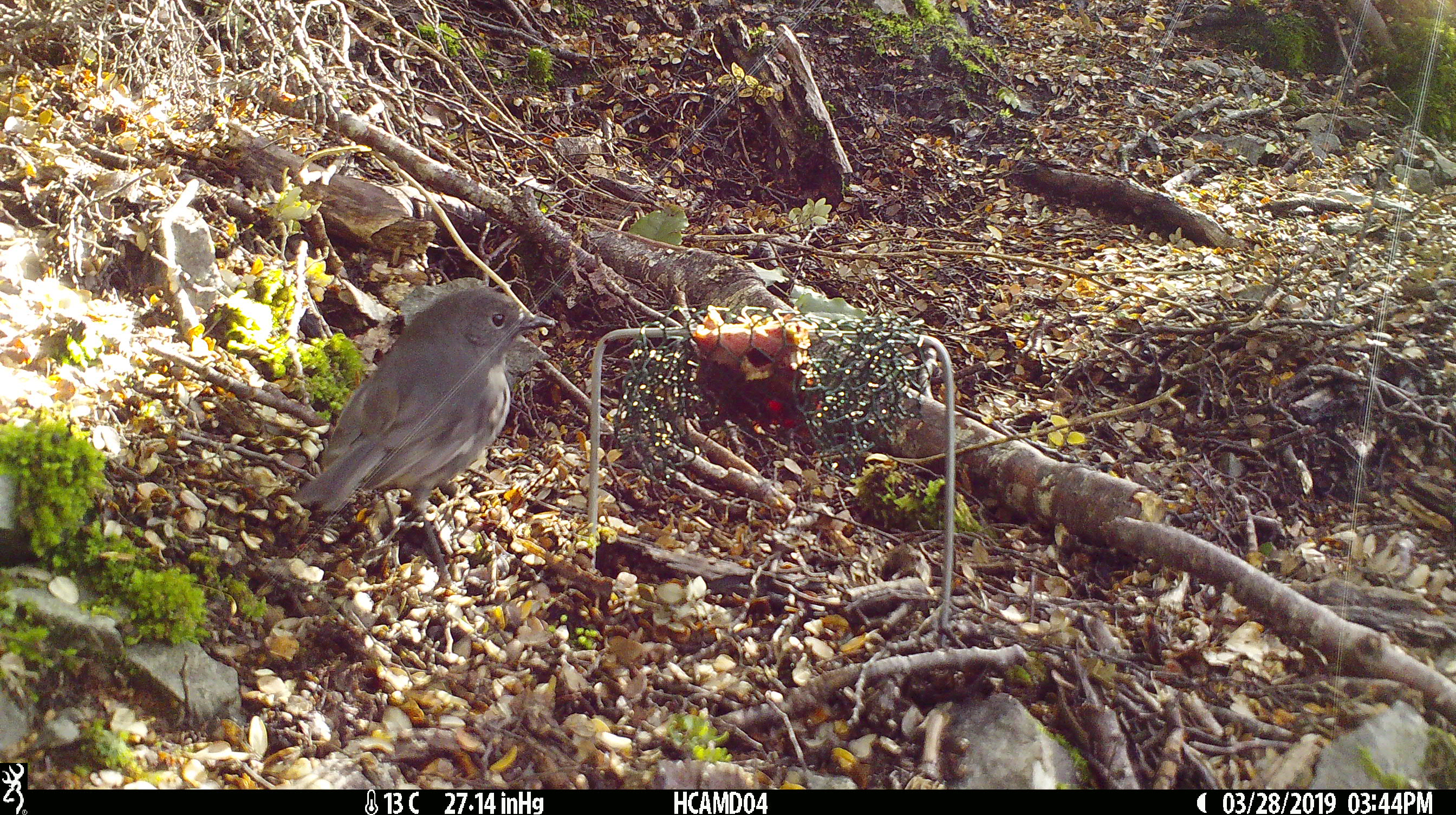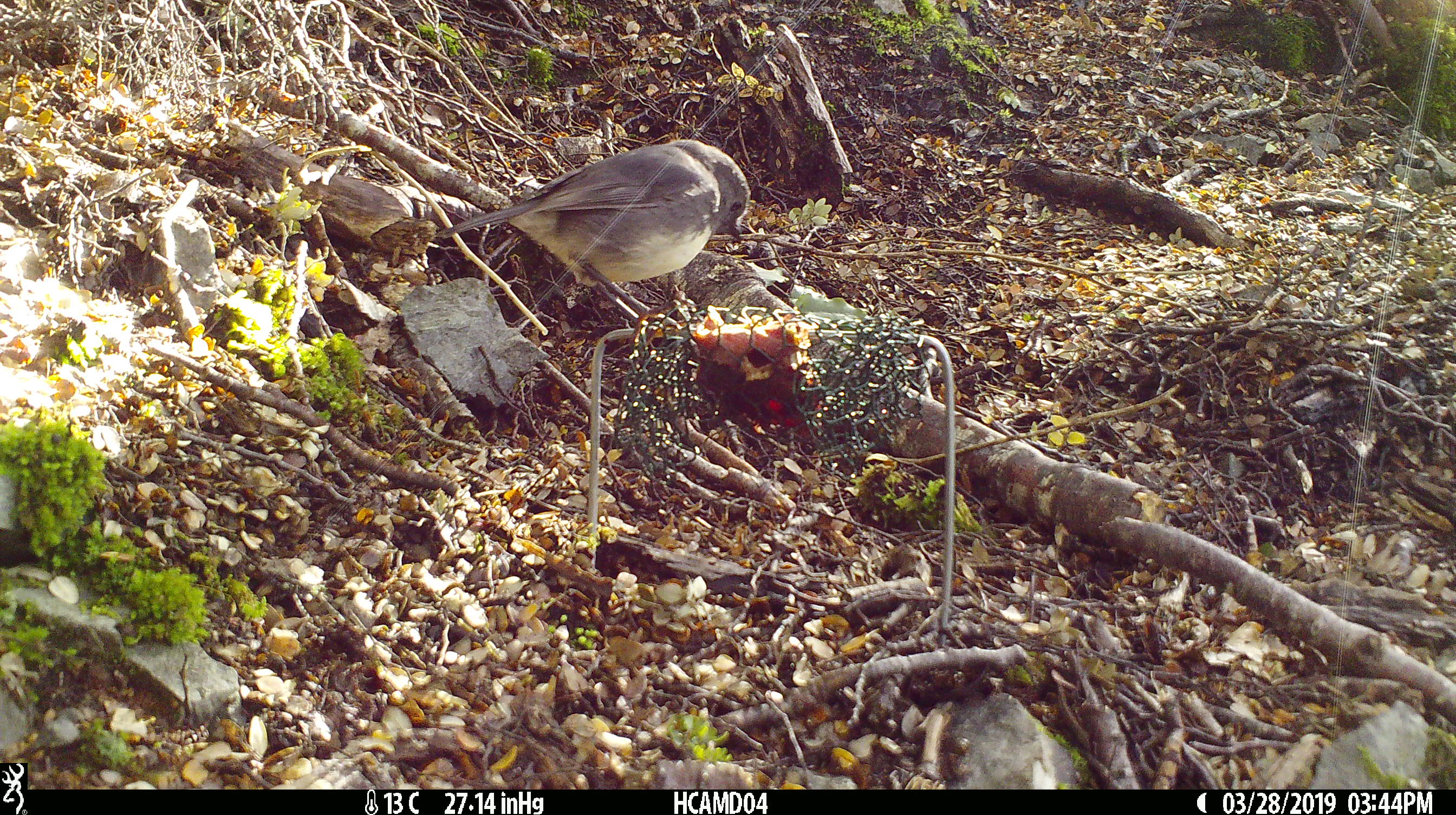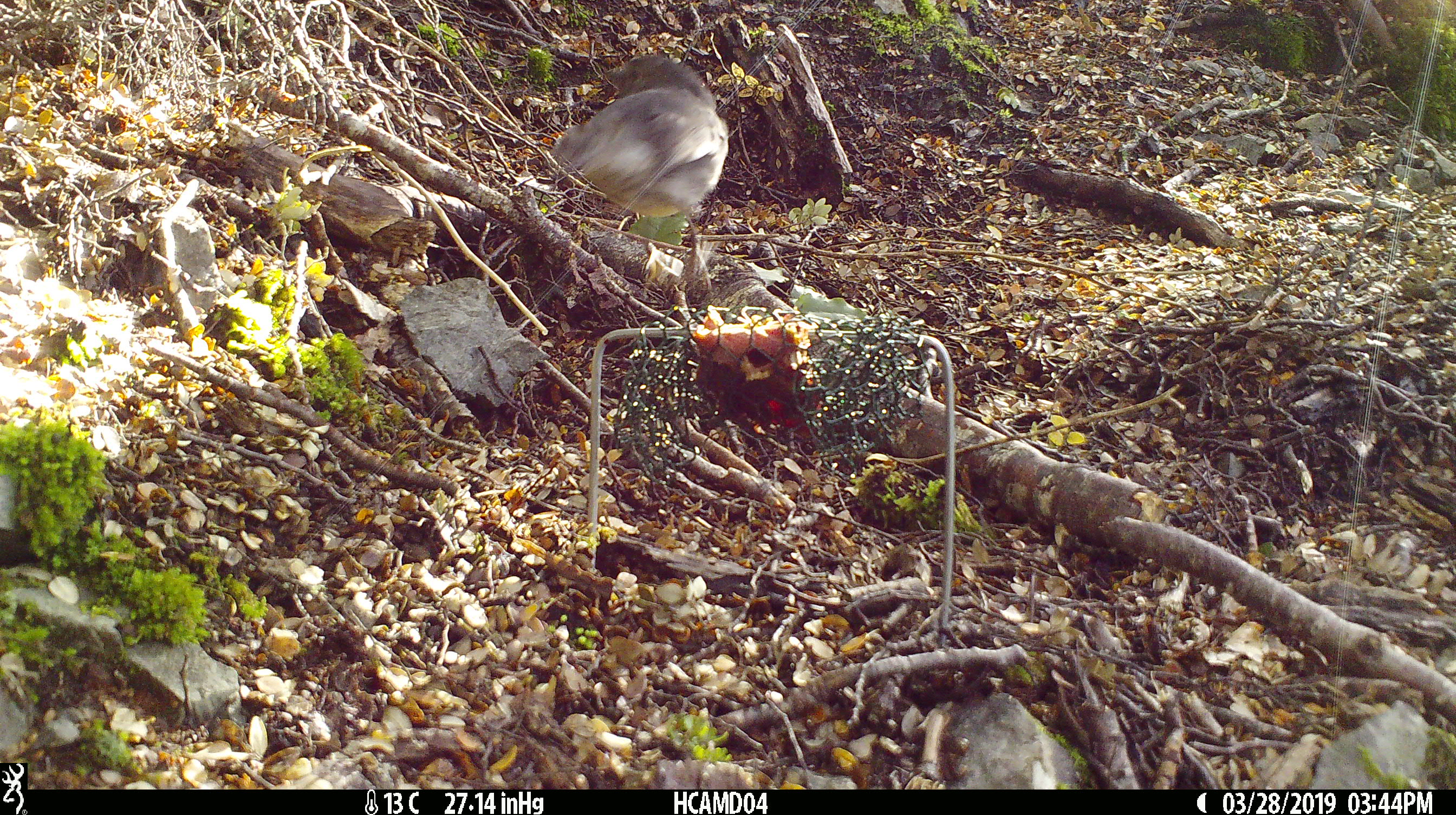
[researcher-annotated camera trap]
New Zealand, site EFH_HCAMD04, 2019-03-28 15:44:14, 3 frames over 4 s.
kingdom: Animalia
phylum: Chordata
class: Aves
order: Passeriformes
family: Petroicidae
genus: Petroica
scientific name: Petroica australis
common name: new zealand robin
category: robin